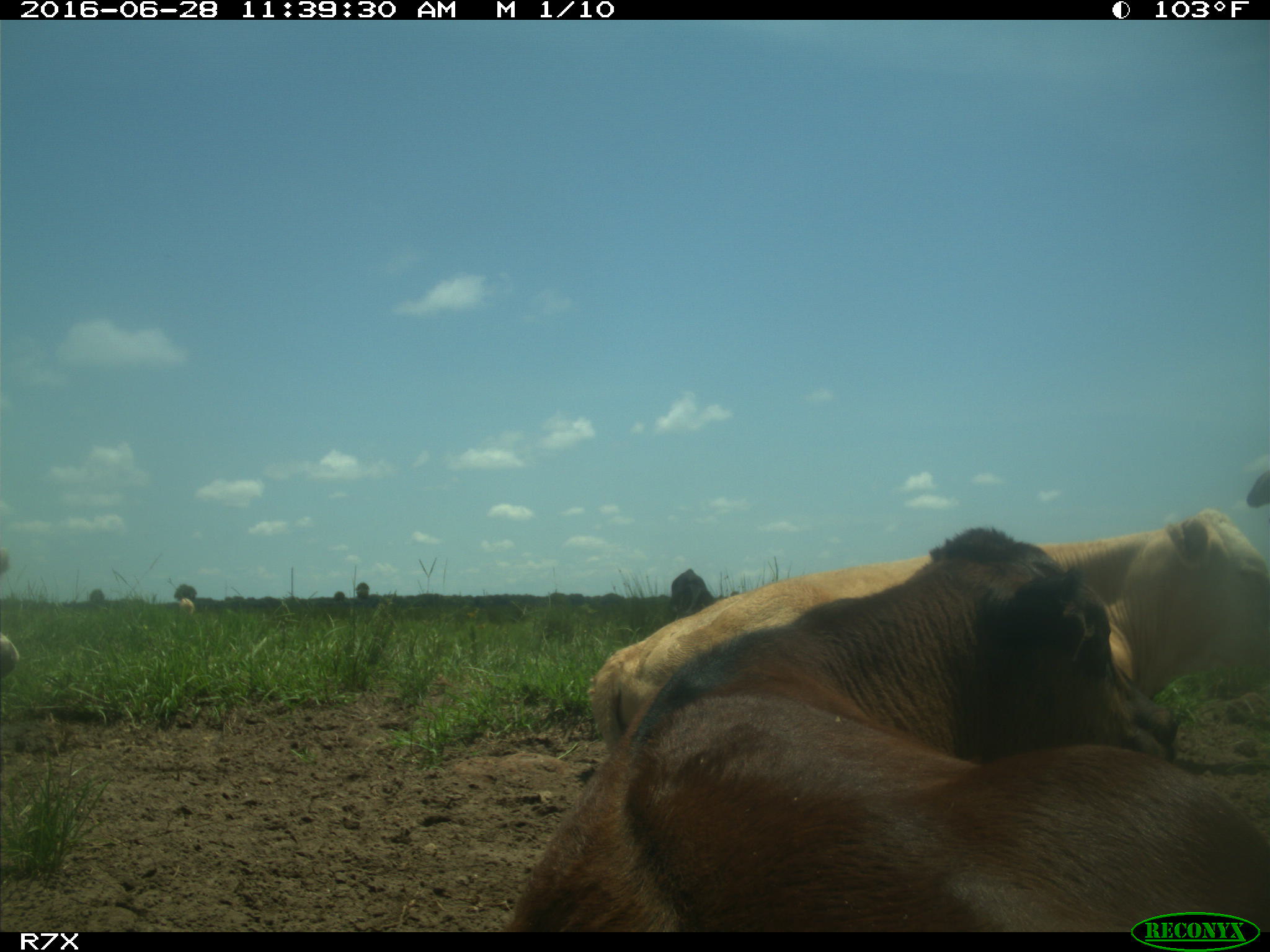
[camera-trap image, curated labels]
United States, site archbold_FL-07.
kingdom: Animalia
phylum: Chordata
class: Mammalia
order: Artiodactyla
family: Bovidae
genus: Bos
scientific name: Bos taurus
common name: domestic cow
Bos taurus (domestic cow).